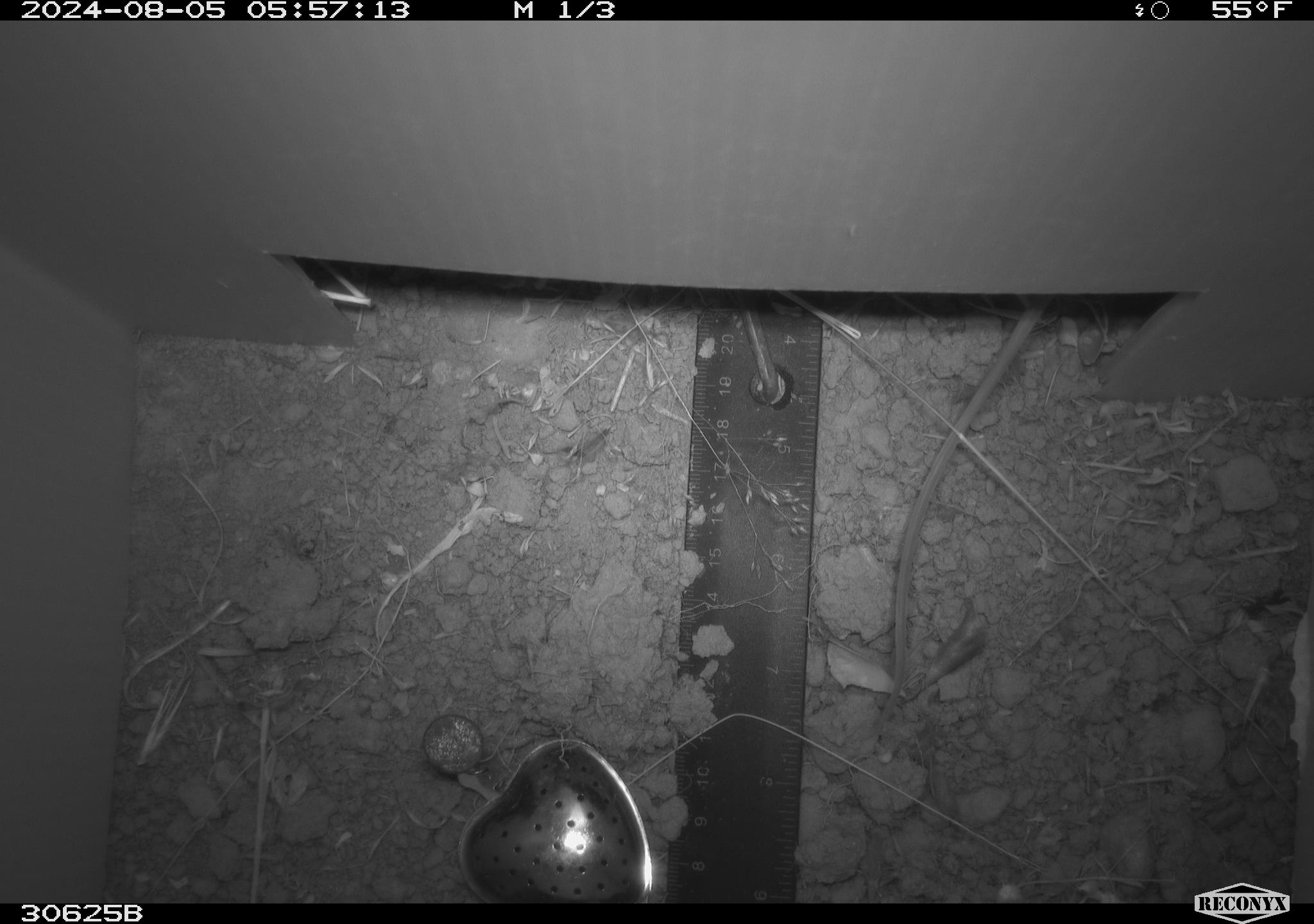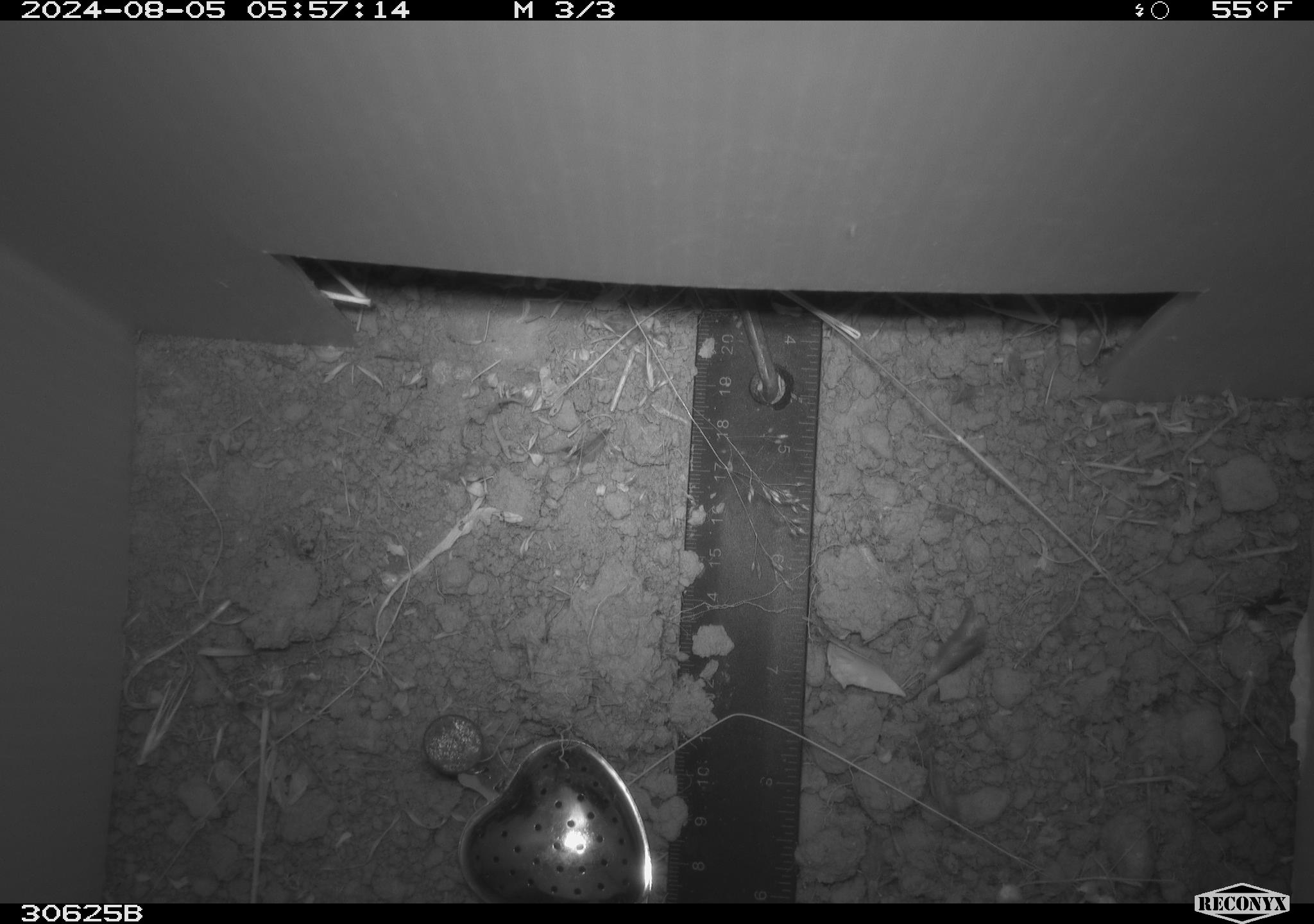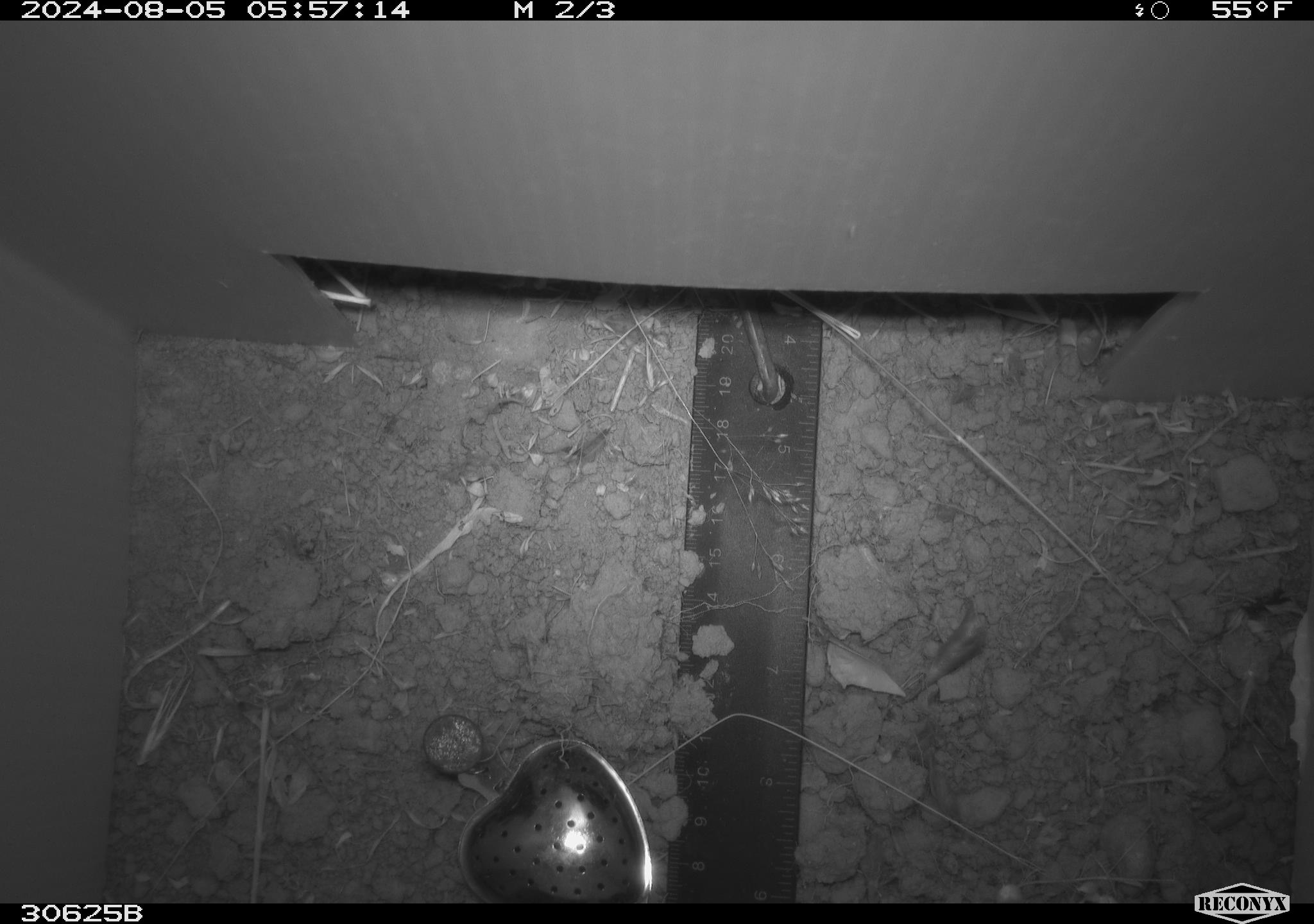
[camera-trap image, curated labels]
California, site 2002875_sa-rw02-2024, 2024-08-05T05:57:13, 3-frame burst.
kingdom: Animalia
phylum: Chordata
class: Mammalia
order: Rodentia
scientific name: Rodentia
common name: mouse species